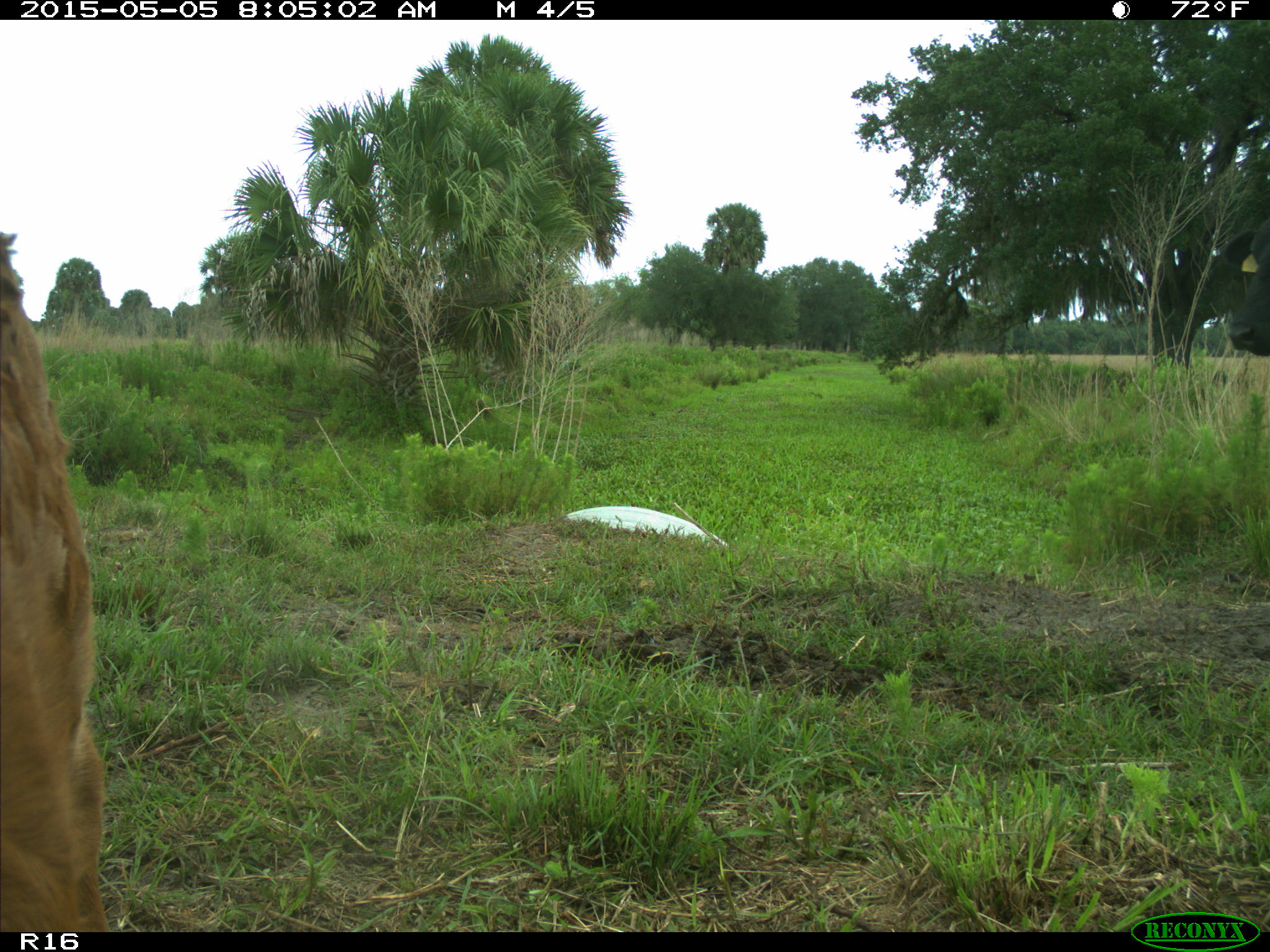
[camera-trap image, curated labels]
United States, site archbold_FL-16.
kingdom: Animalia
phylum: Chordata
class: Mammalia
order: Artiodactyla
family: Bovidae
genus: Bos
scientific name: Bos taurus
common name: domestic cow